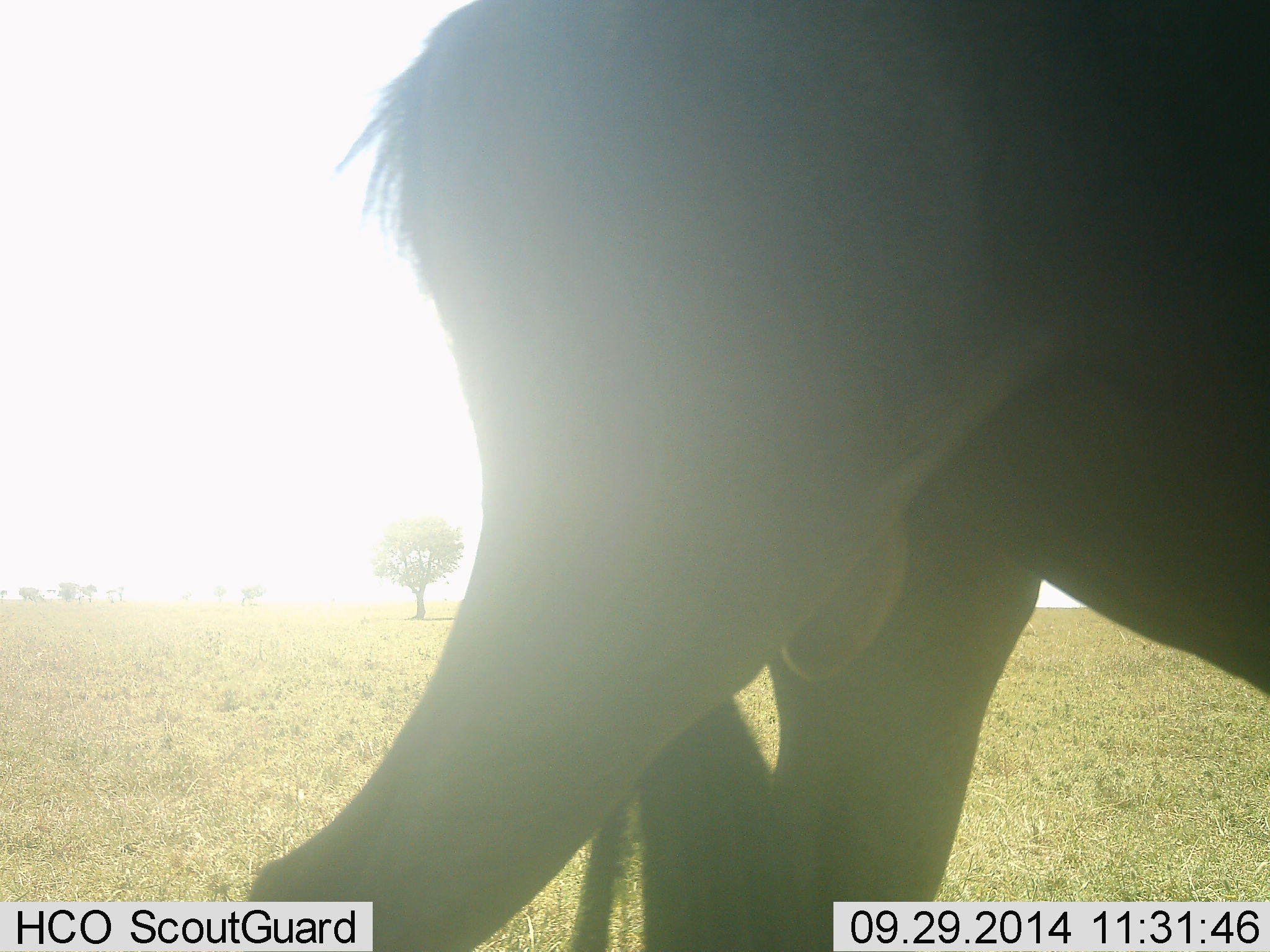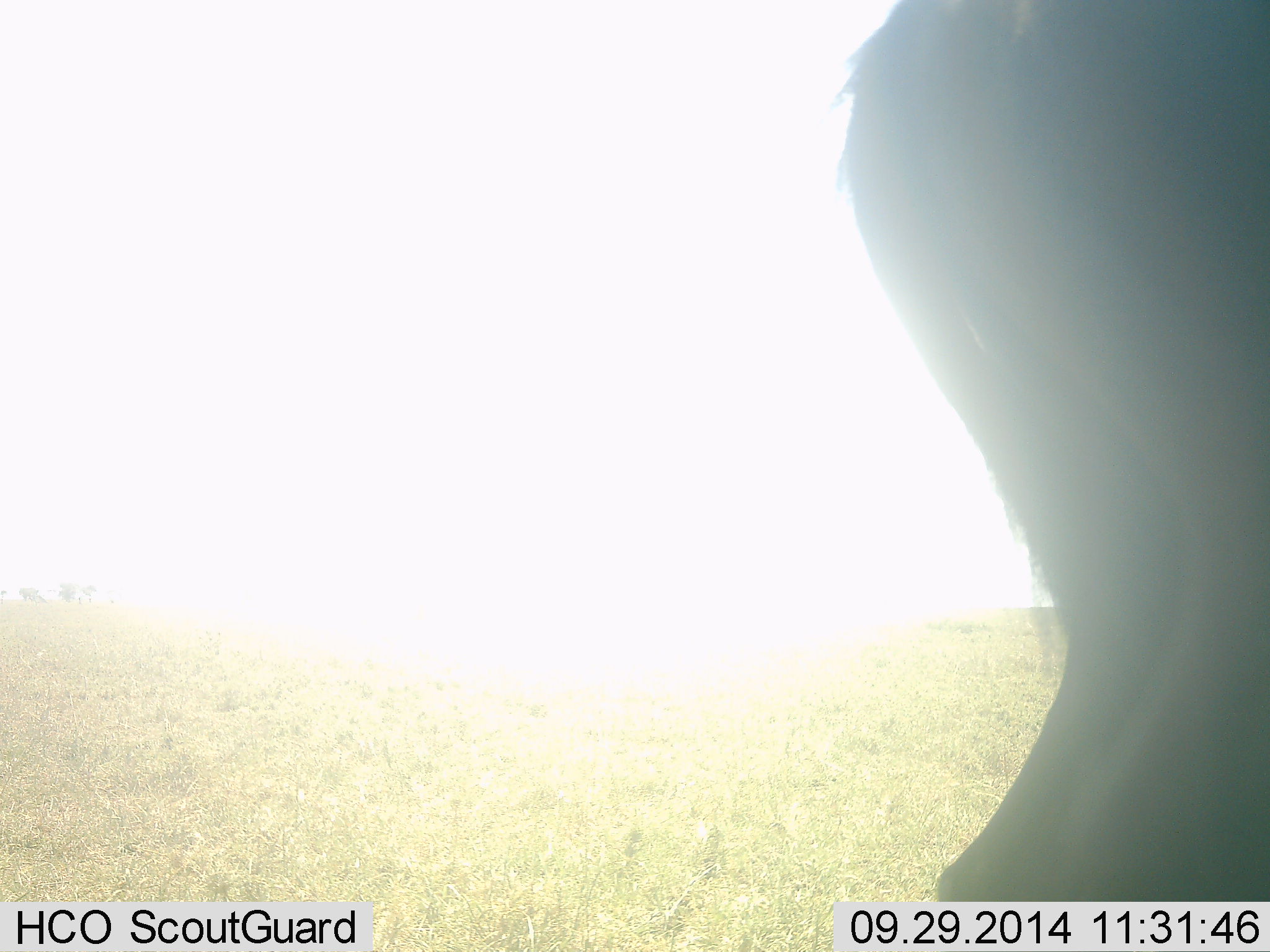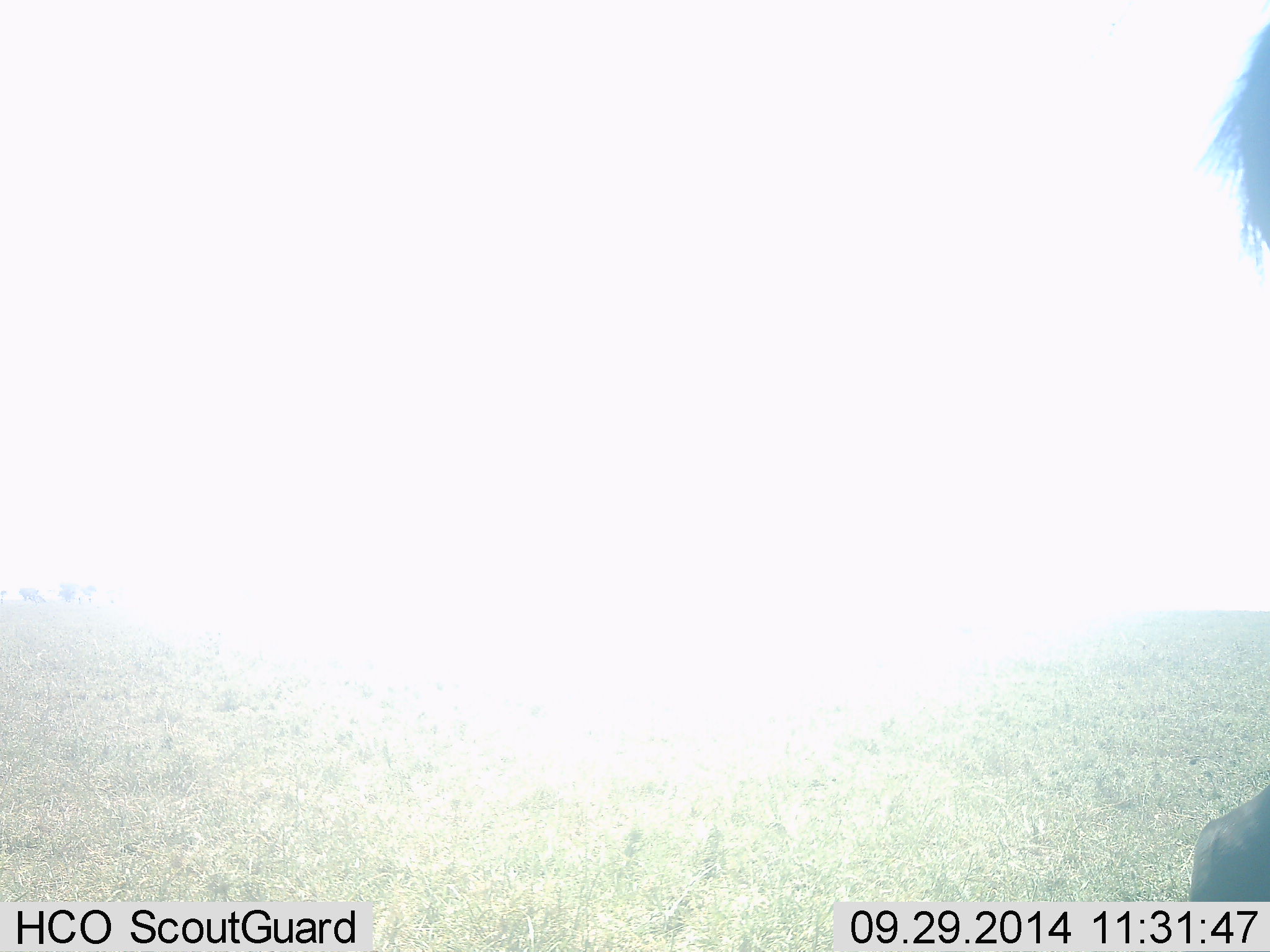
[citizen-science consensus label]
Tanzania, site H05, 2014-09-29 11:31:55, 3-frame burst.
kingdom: Animalia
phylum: Chordata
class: Mammalia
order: Artiodactyla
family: Bovidae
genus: Connochaetes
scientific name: Connochaetes taurinus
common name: blue wildebeest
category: wildebeest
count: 1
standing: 0%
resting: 0%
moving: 100%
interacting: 0%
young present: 0%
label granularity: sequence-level